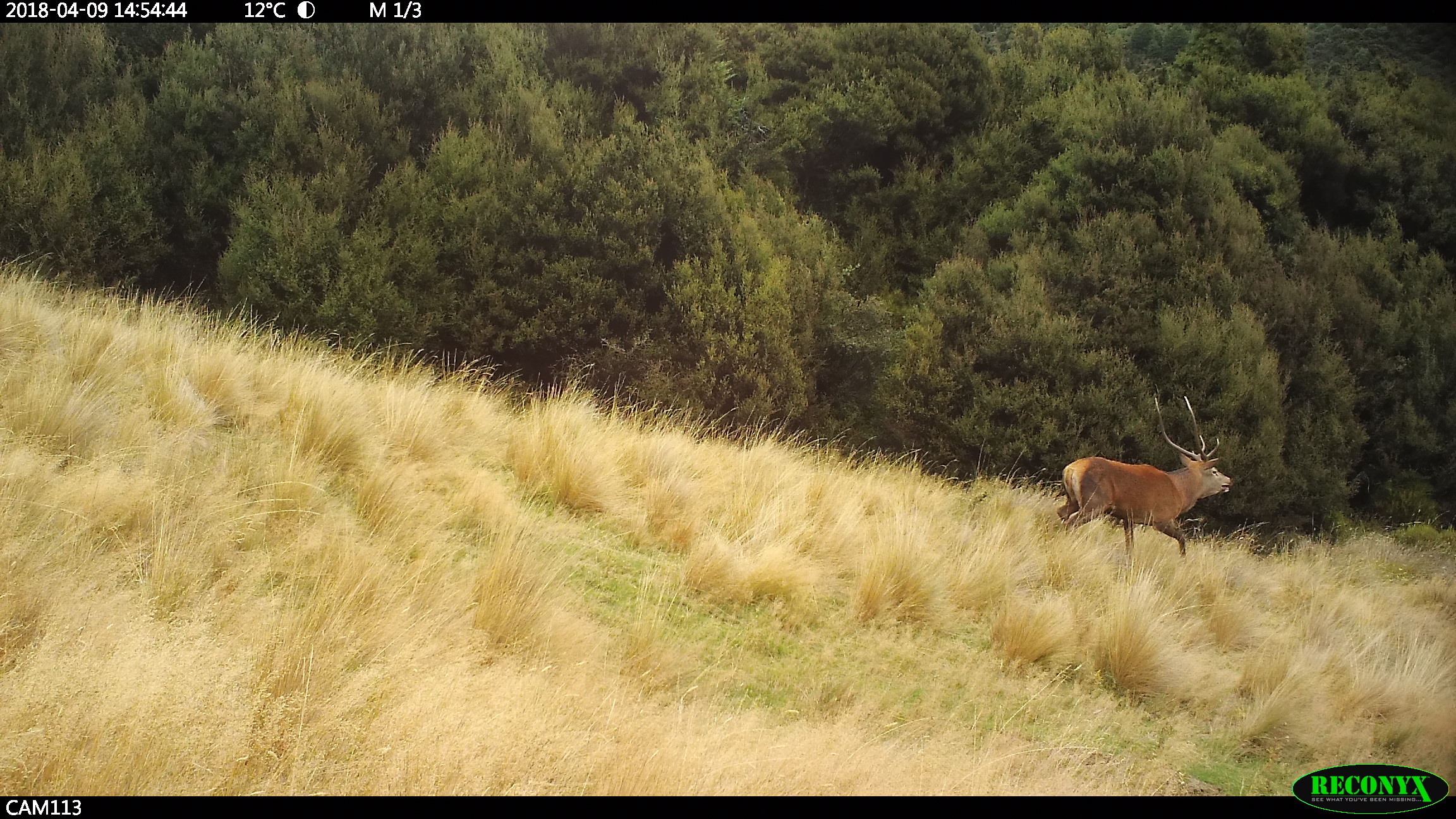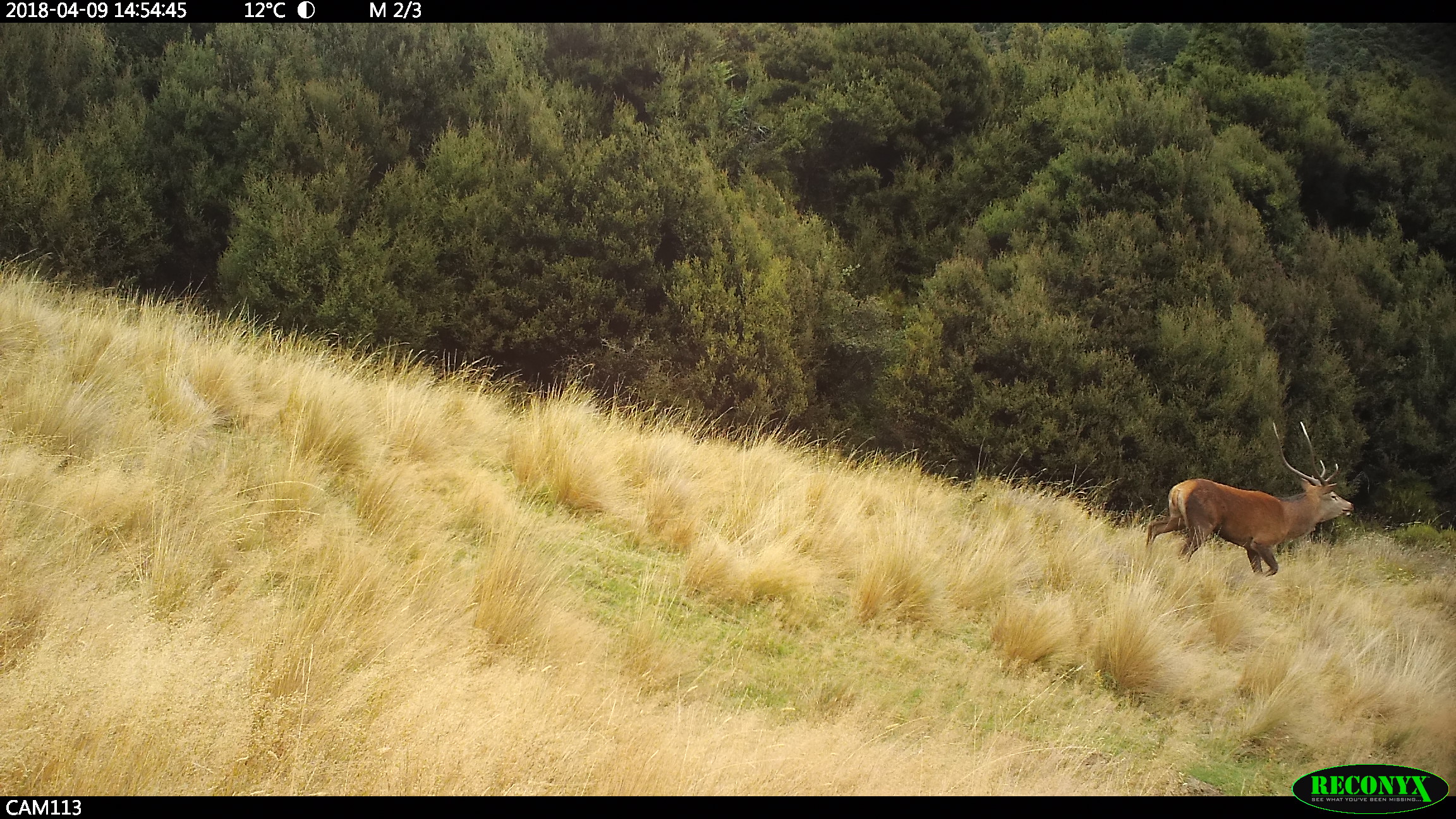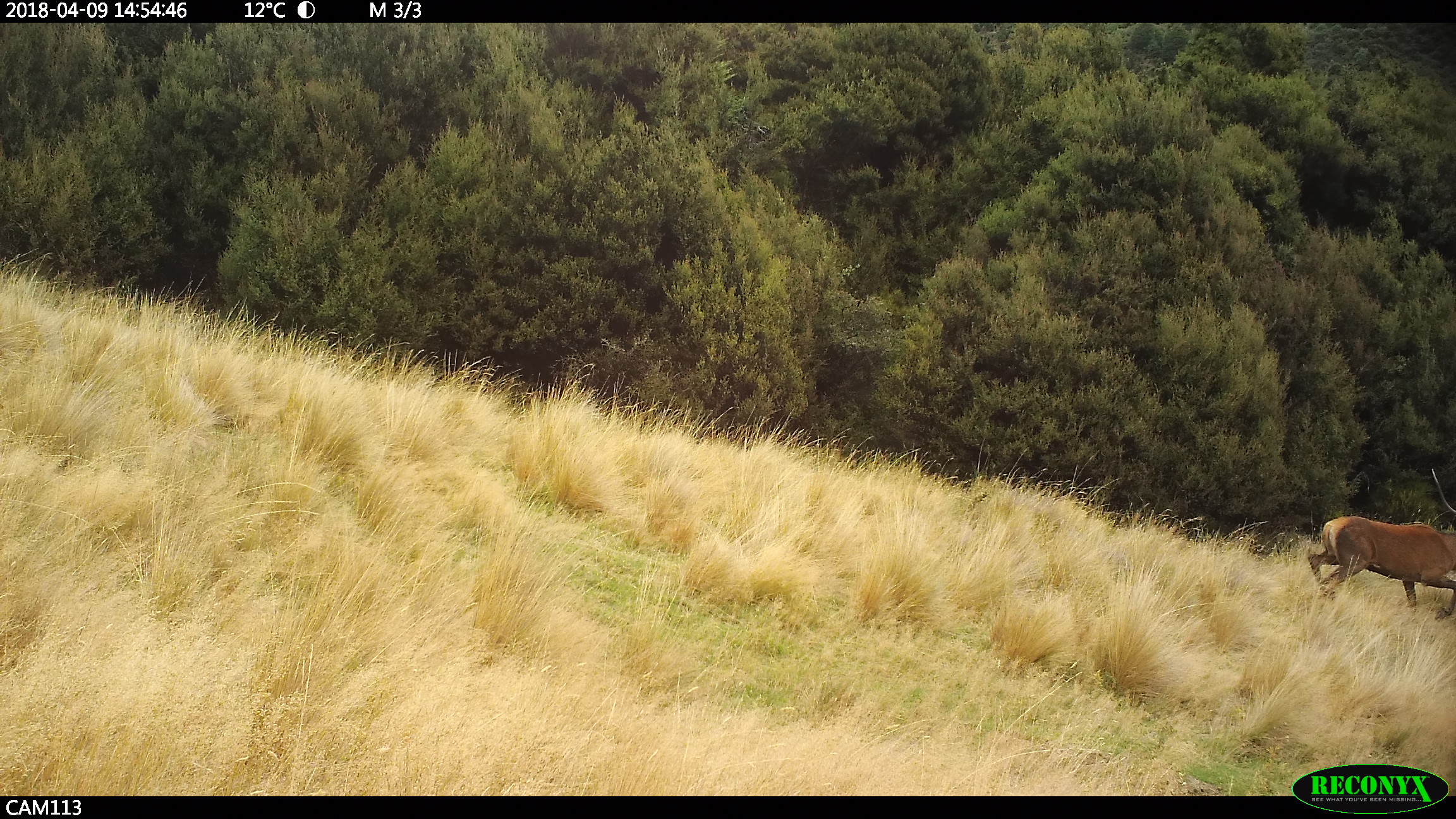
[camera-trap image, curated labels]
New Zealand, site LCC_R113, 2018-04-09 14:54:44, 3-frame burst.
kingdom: Animalia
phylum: Chordata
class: Mammalia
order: Artiodactyla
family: Cervidae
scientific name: Cervidae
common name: deer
Deer (Cervidae).